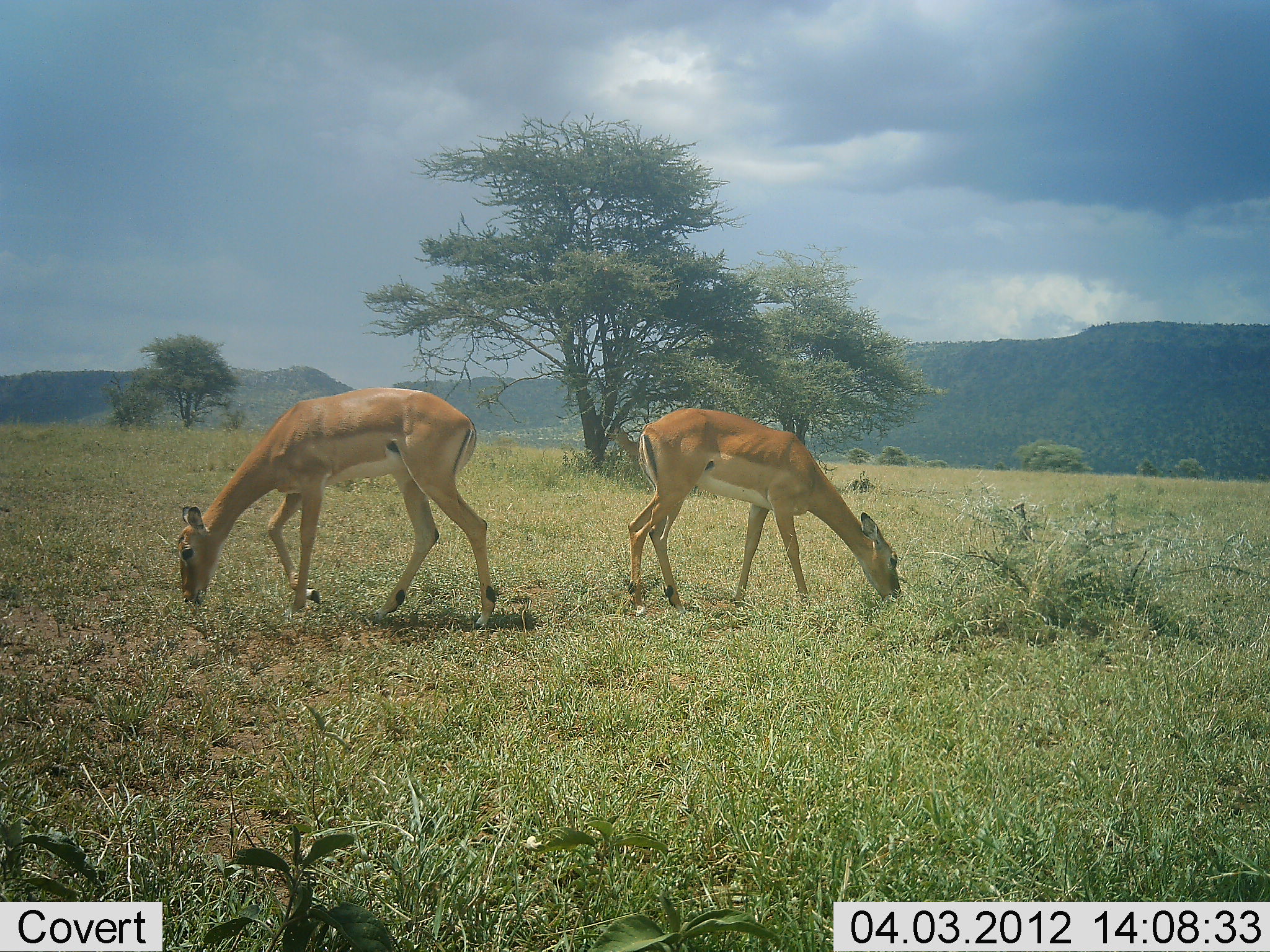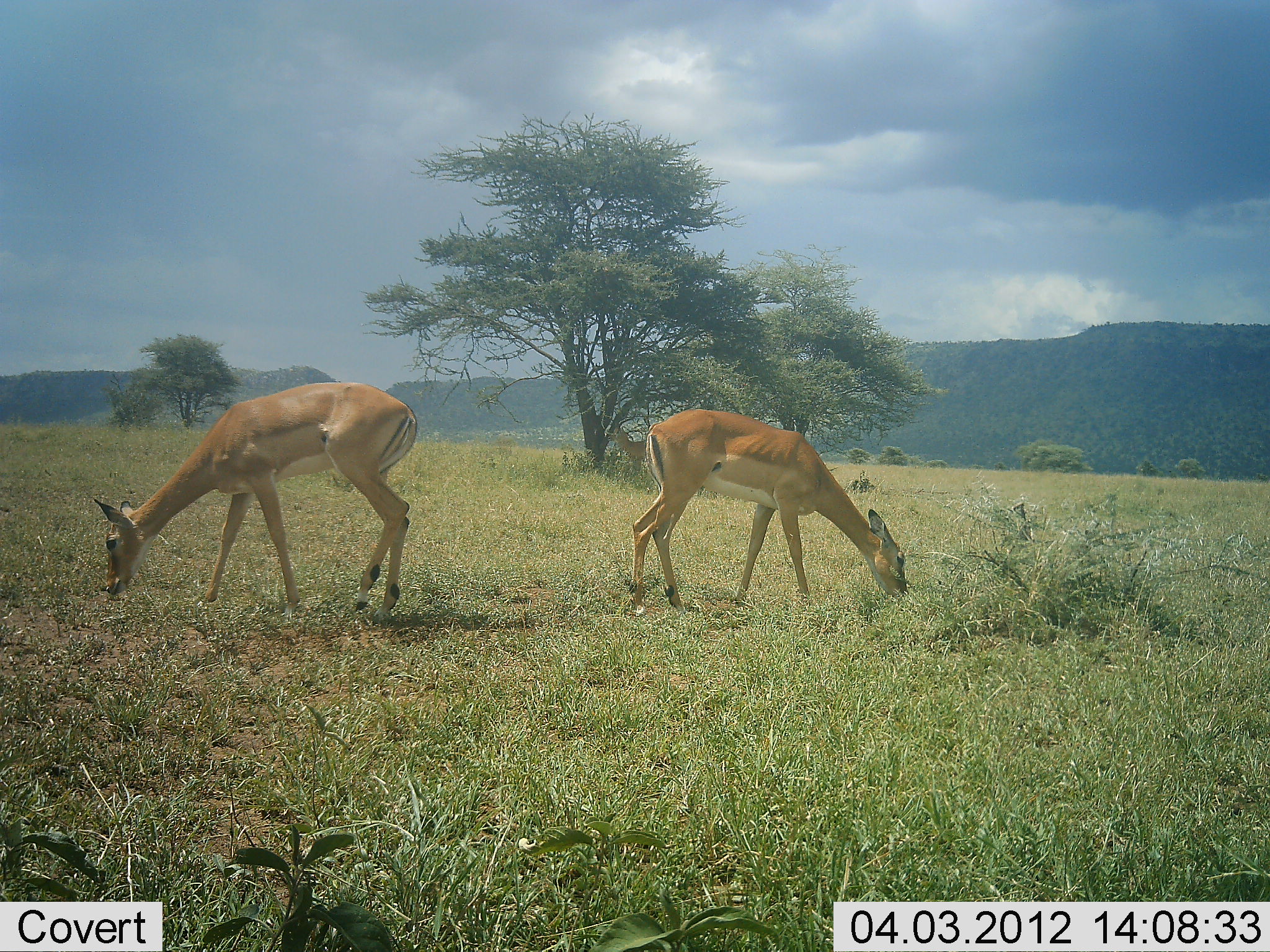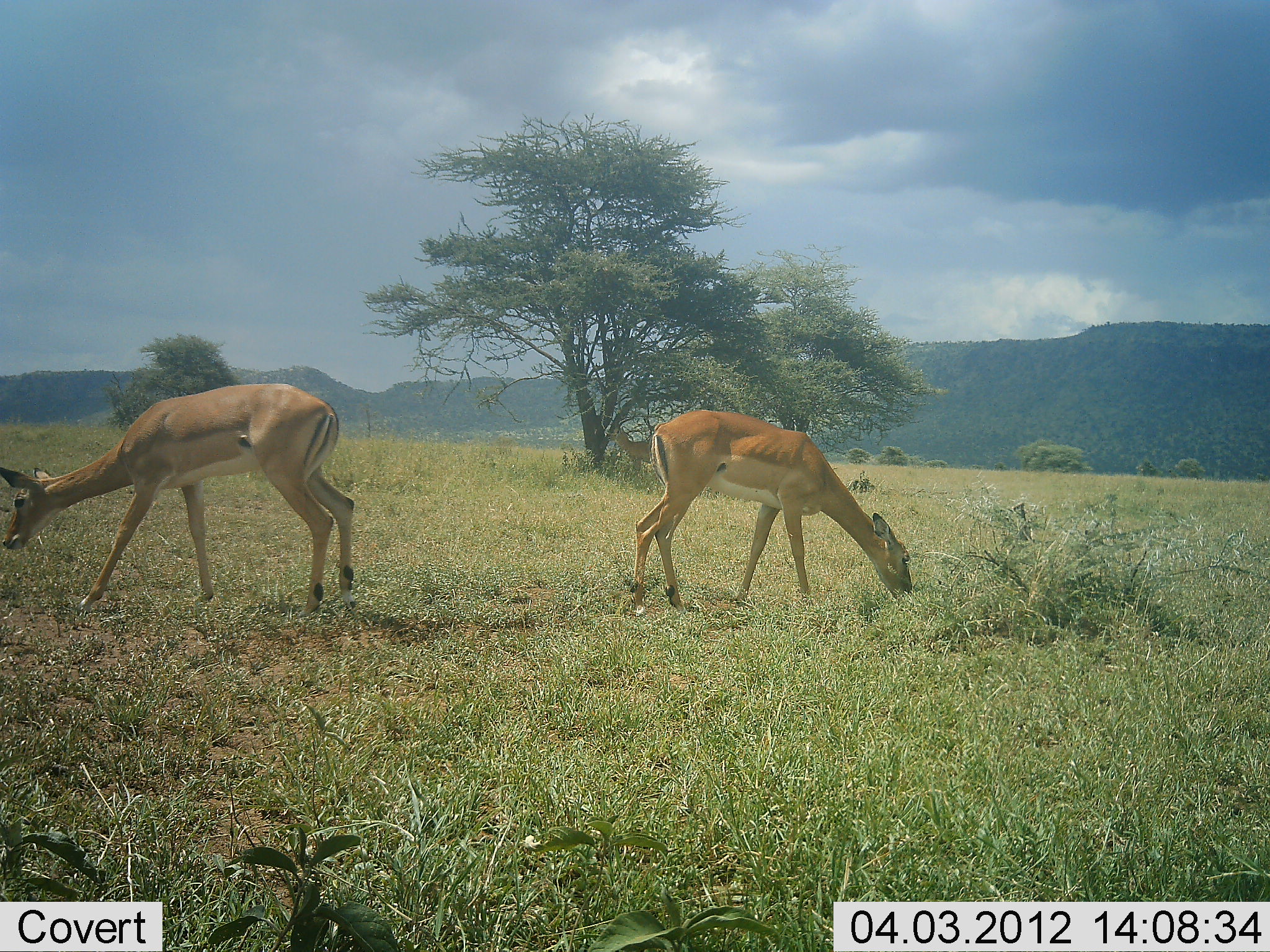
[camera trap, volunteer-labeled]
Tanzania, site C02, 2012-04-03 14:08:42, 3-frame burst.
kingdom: Animalia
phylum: Chordata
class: Mammalia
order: Artiodactyla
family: Bovidae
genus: Aepyceros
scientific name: Aepyceros melampus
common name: impala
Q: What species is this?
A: Impala (Aepyceros melampus).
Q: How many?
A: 2.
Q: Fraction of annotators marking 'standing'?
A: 32%.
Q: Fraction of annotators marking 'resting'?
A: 0%.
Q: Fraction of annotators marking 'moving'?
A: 5%.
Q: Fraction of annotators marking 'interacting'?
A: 0%.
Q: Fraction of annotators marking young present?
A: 0%.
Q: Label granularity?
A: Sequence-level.